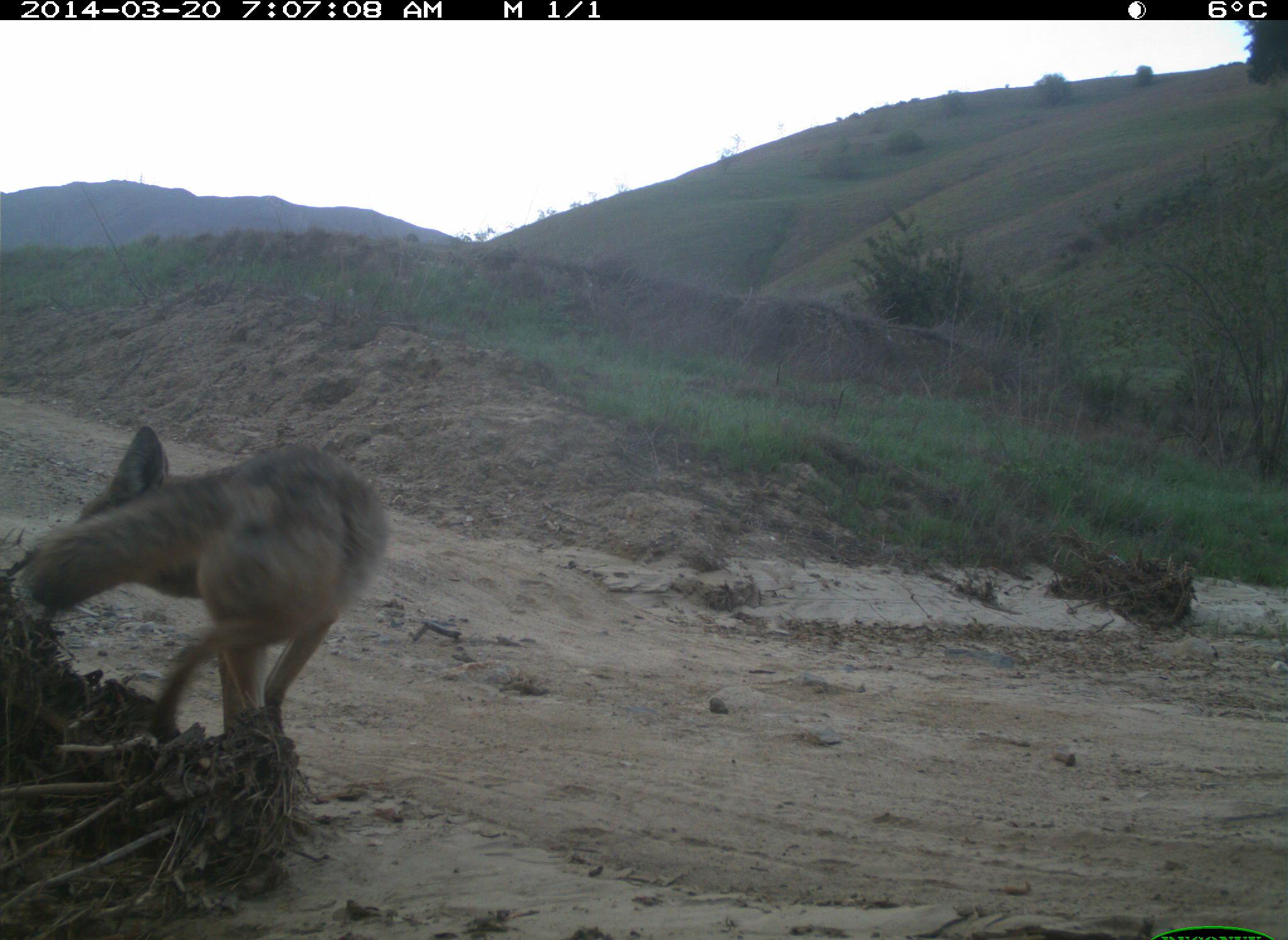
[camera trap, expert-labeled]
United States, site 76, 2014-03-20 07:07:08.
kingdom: Animalia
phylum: Chordata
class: Mammalia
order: Carnivora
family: Canidae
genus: Canis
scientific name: Canis latrans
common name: coyote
Coyote (Canis latrans).